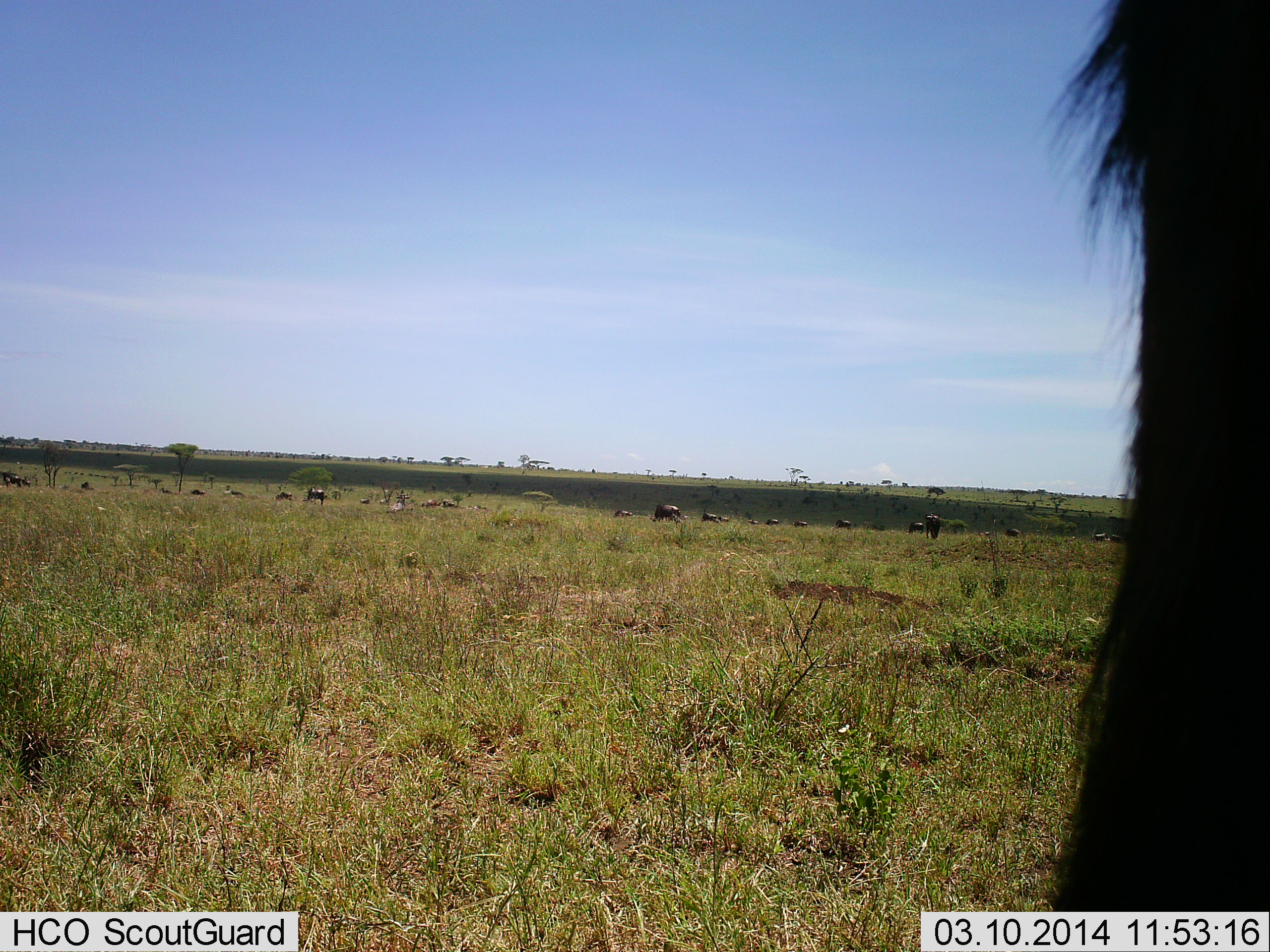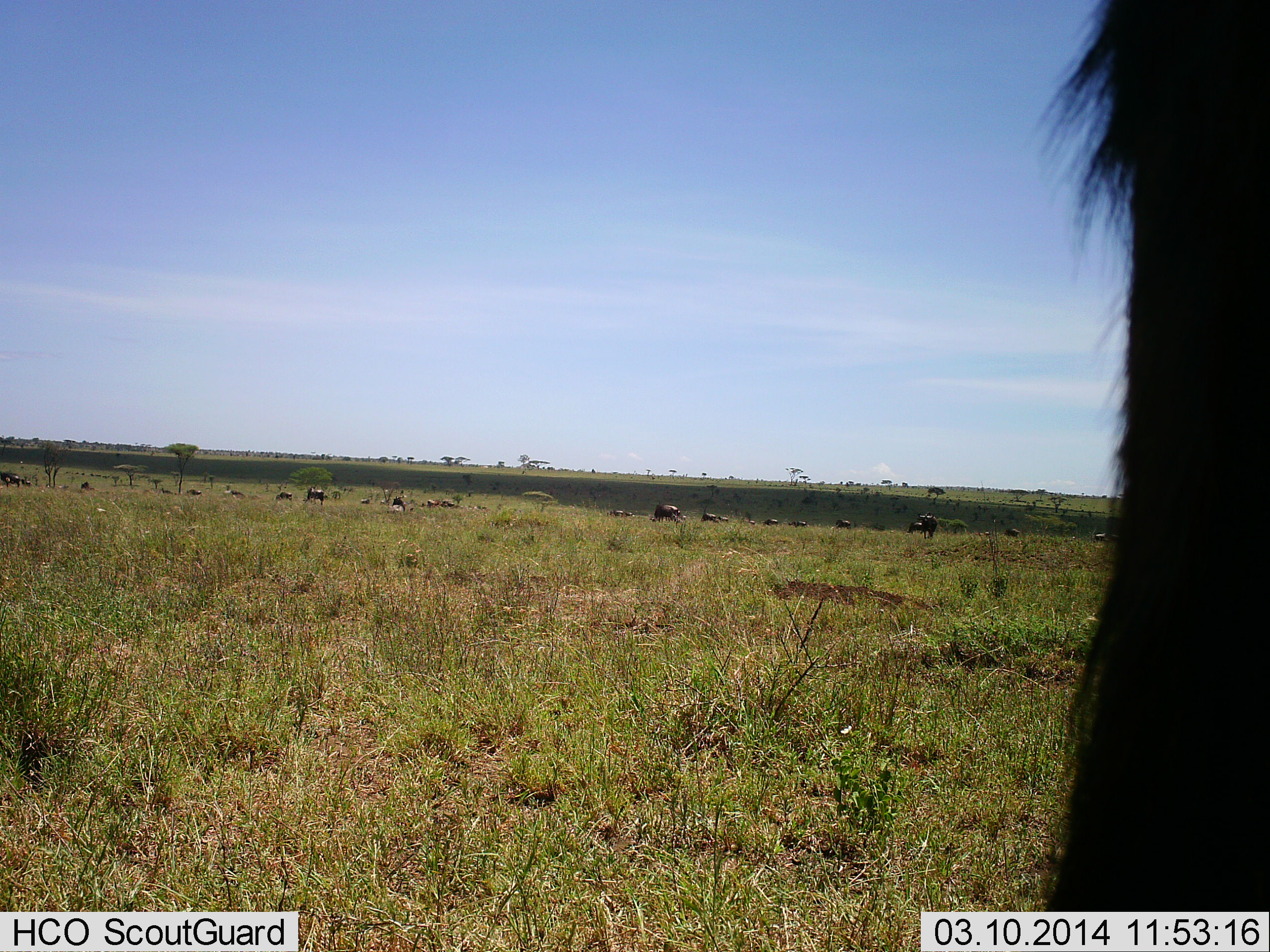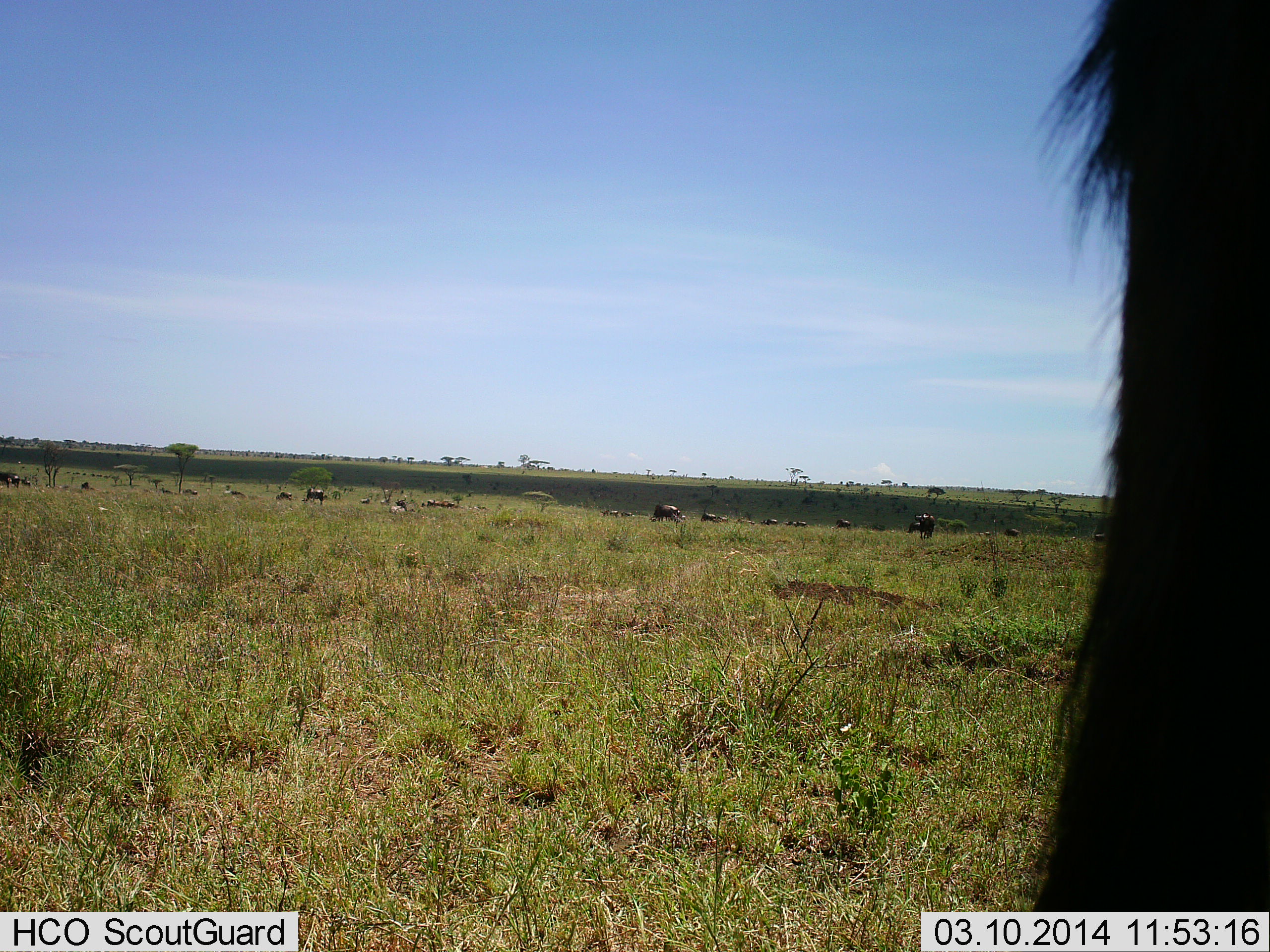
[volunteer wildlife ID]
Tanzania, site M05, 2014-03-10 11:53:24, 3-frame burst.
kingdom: Animalia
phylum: Chordata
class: Mammalia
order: Artiodactyla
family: Bovidae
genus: Connochaetes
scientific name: Connochaetes taurinus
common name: blue wildebeest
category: wildebeest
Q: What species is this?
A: Wildebeest (blue wildebeest) (Connochaetes taurinus).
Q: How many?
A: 11-50.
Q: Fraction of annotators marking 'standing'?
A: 65%.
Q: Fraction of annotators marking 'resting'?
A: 24%.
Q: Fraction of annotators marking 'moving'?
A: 37%.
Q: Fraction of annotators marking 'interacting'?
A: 0%.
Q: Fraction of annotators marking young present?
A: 0%.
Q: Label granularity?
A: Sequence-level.